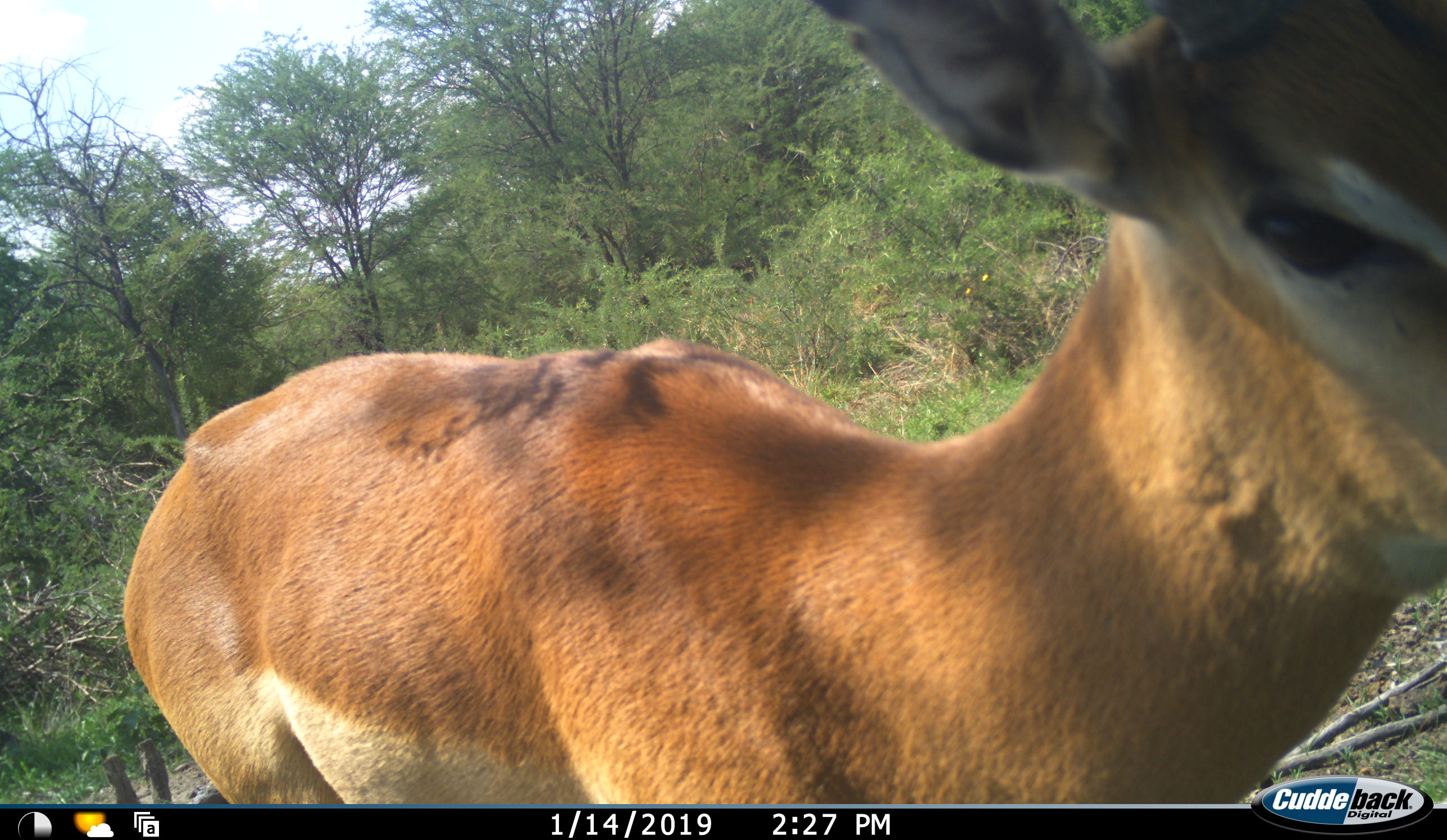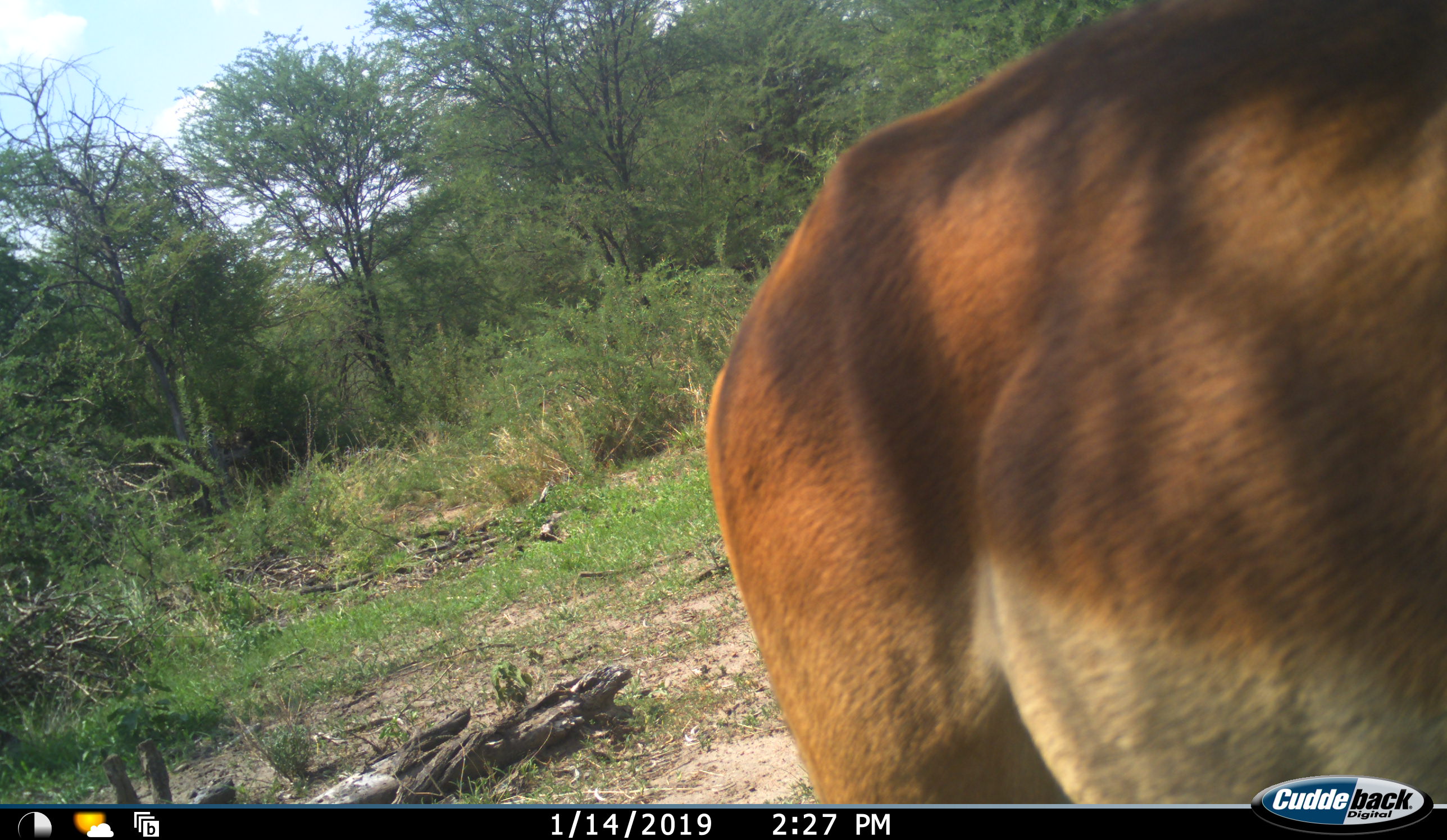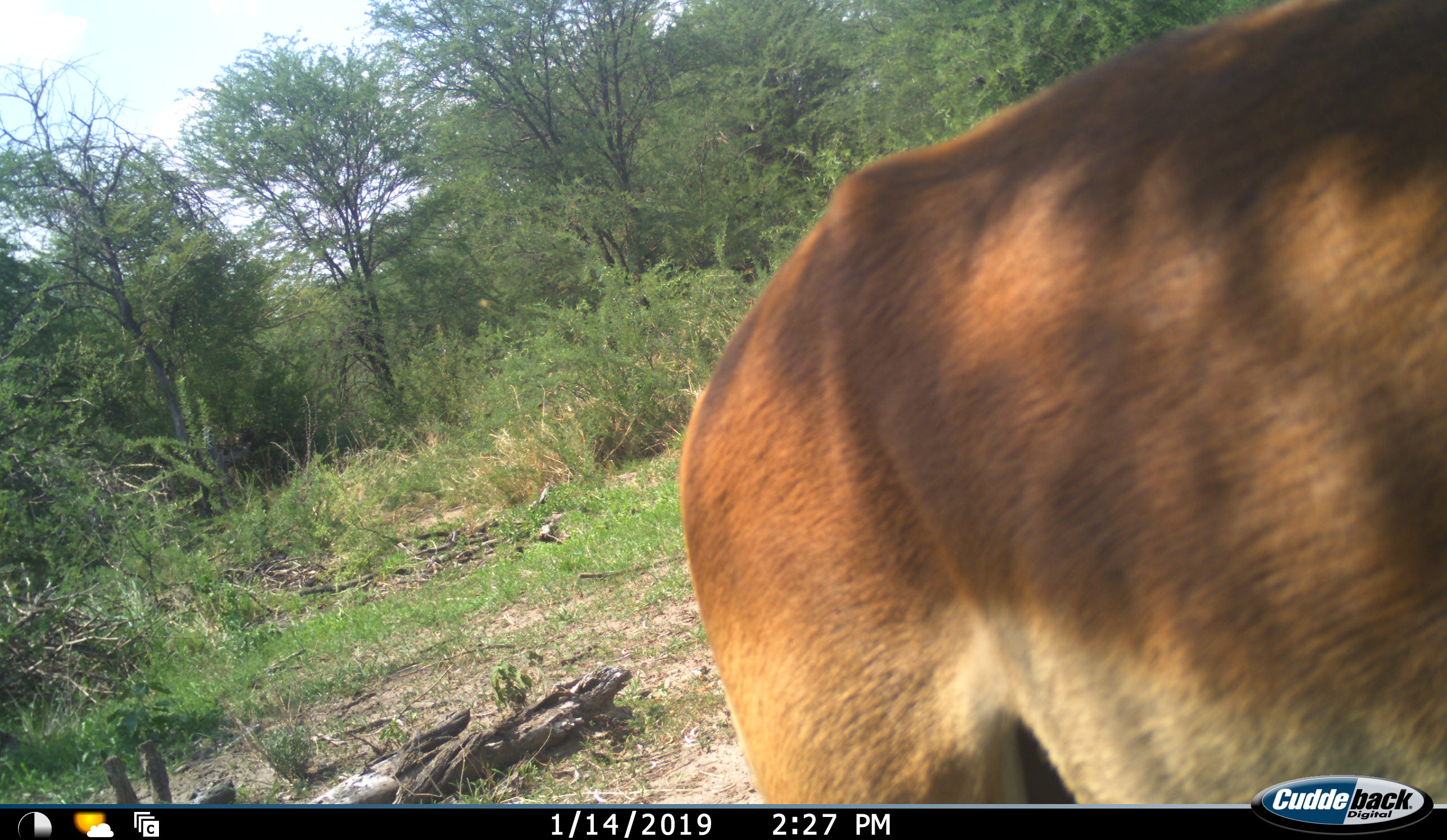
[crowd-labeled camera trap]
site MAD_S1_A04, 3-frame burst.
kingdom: Animalia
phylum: Chordata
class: Mammalia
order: Artiodactyla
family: Bovidae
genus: Aepyceros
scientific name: Aepyceros melampus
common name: impala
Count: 1.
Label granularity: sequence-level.